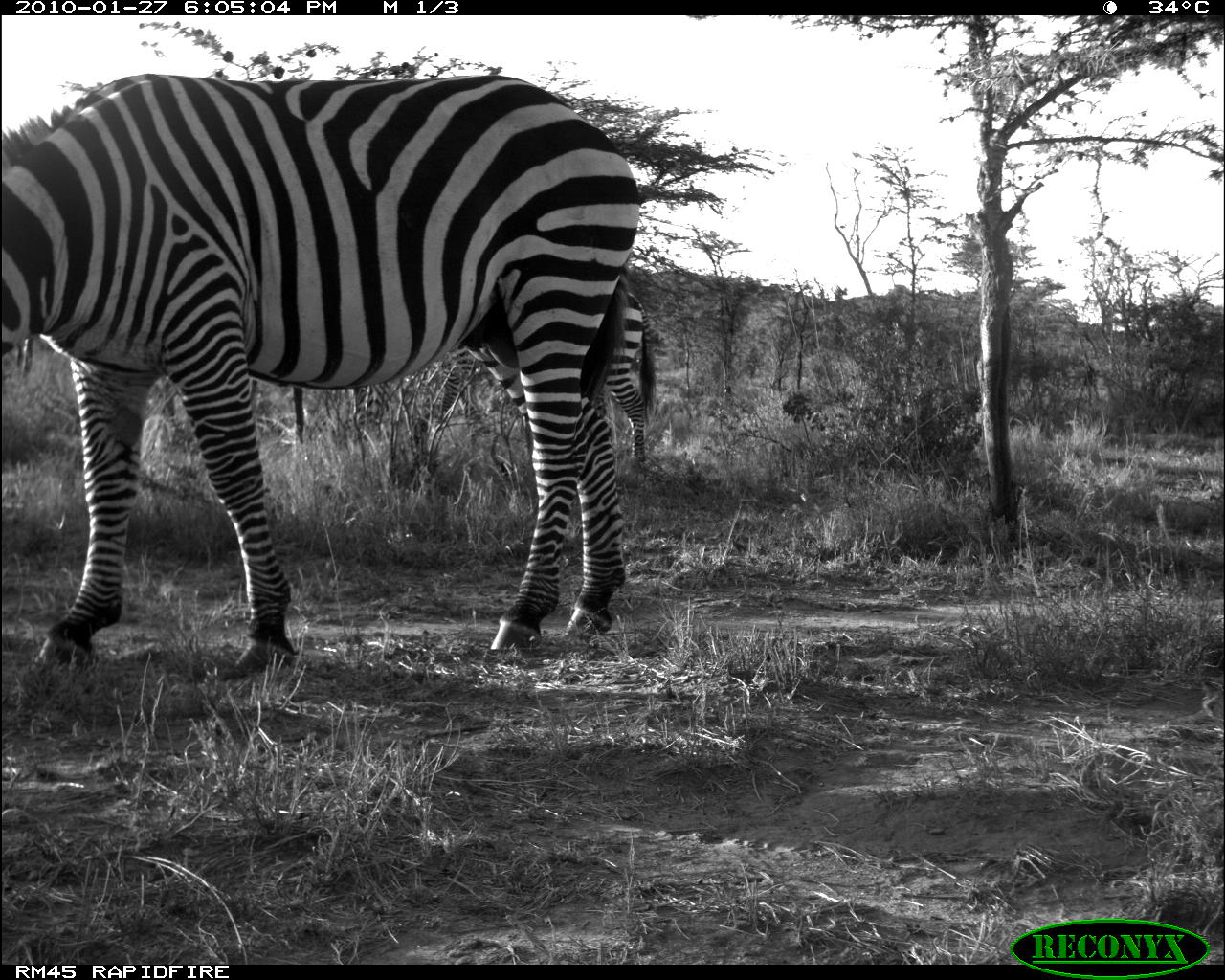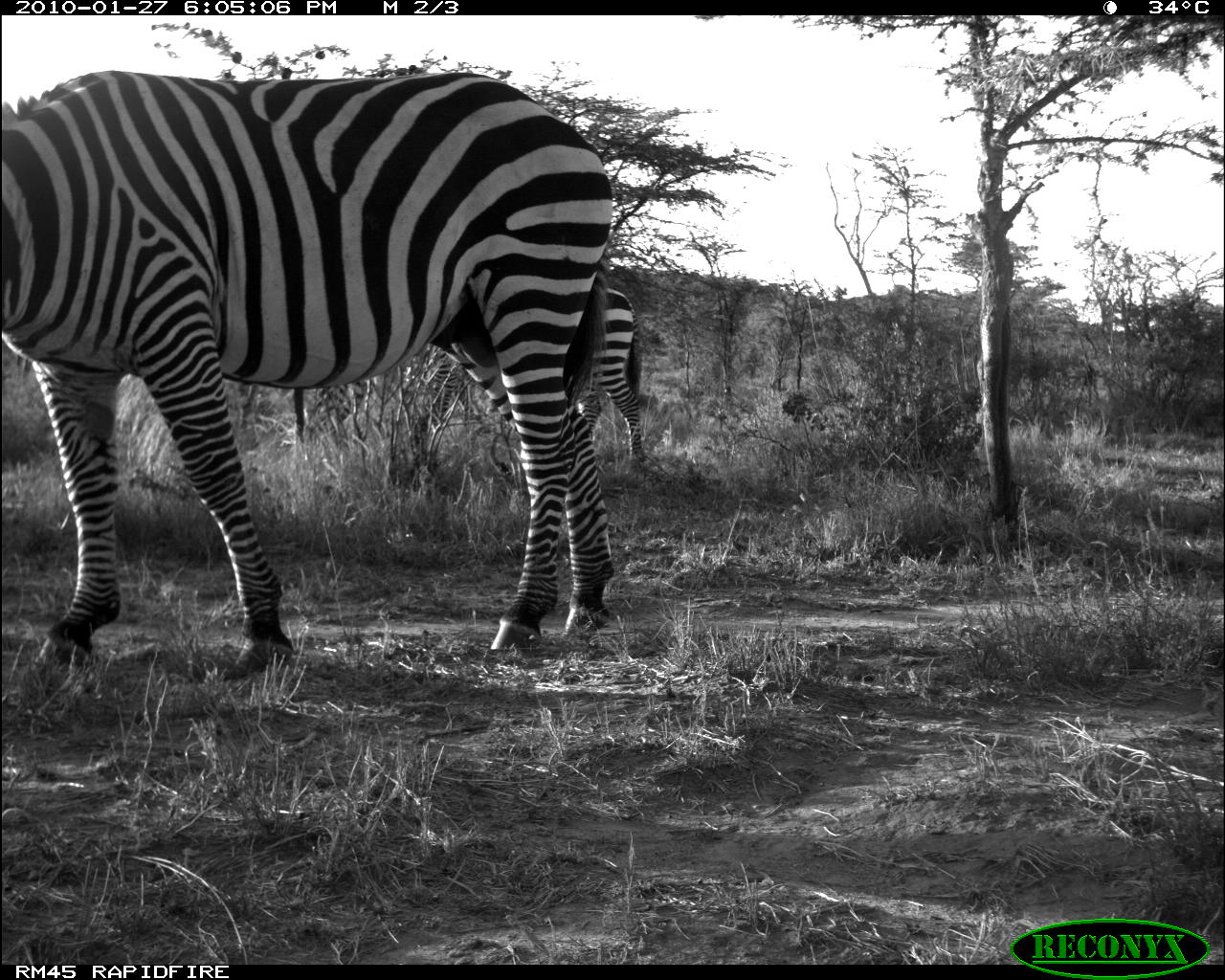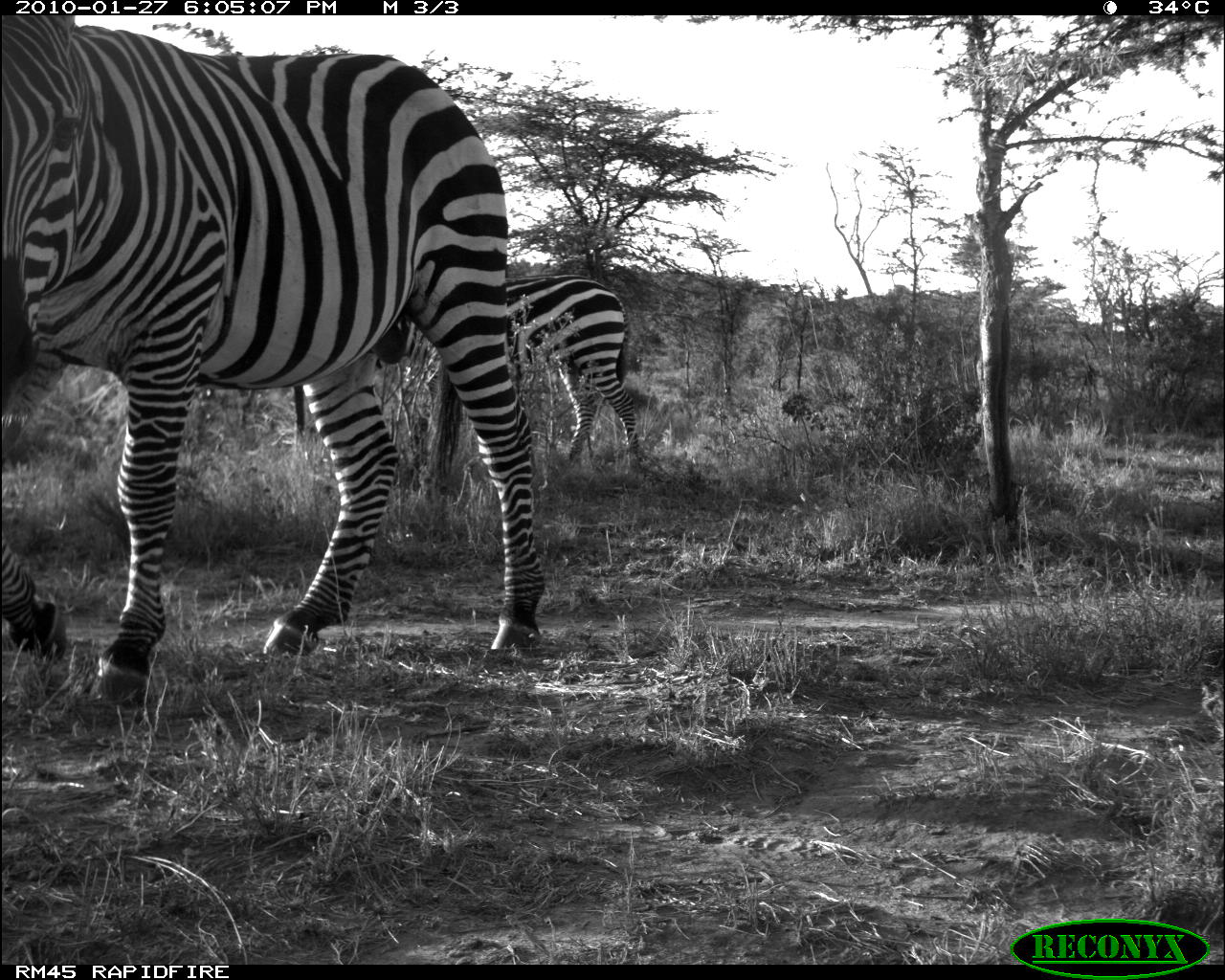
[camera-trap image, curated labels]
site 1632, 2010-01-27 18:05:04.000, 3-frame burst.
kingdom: Animalia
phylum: Chordata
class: Mammalia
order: Perissodactyla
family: Equidae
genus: Equus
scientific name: Equus quagga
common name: plains zebra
Equus quagga (plains zebra), count 2.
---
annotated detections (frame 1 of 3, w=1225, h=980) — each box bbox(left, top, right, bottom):
equus quagga: bbox(0, 73, 625, 713); bbox(429, 287, 659, 484)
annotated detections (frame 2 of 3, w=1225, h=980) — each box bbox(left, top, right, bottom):
equus quagga: bbox(4, 72, 617, 703); bbox(580, 286, 648, 465)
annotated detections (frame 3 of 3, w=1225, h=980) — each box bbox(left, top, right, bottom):
equus quagga: bbox(0, 10, 544, 712); bbox(423, 274, 648, 475)